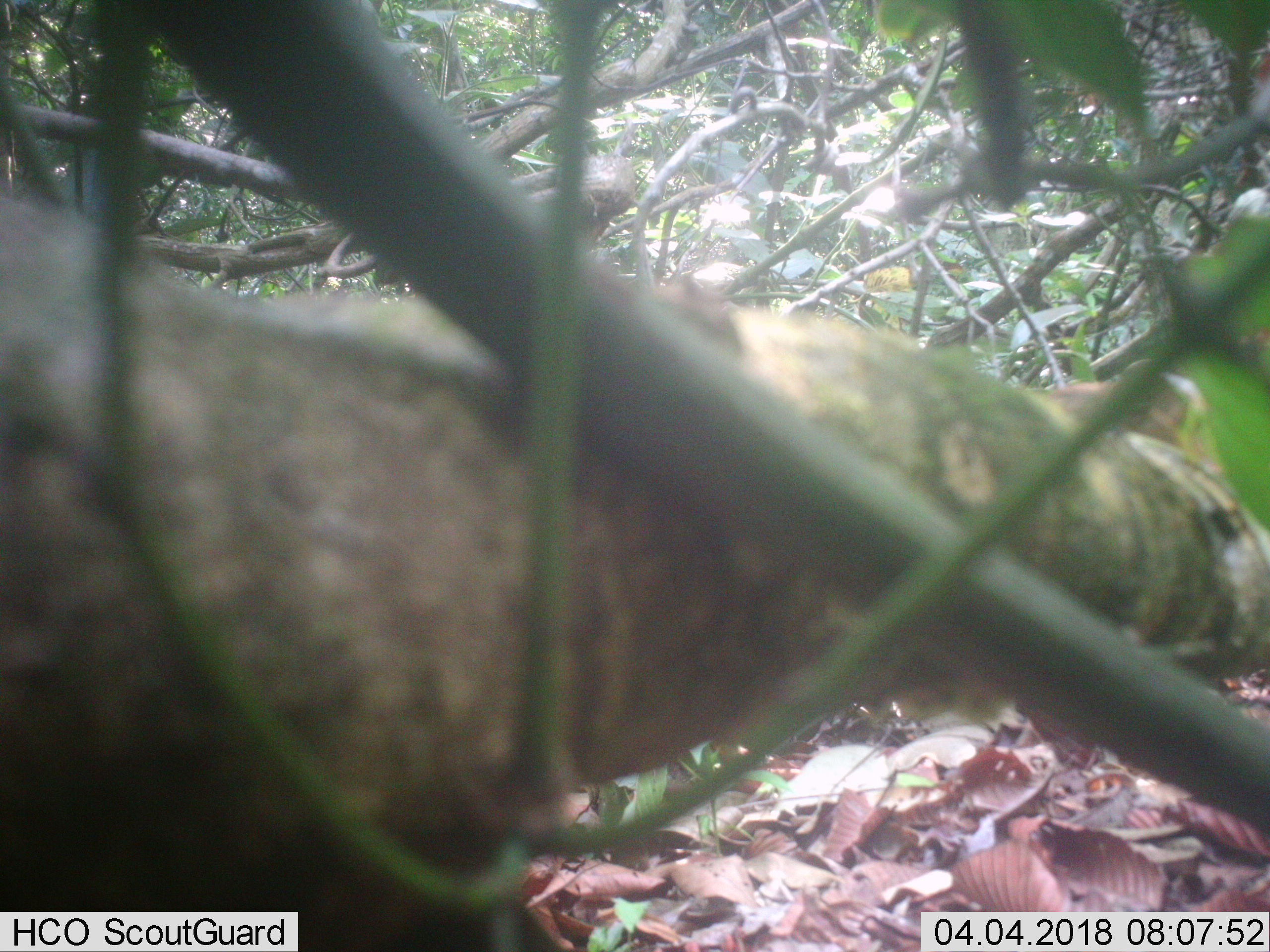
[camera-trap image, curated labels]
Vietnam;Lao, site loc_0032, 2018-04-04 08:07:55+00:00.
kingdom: Animalia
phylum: Chordata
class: Mammalia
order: Artiodactyla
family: Cervidae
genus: Muntiacus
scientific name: Muntiacus vuquangensis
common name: large-antlered muntjac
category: large antlered muntjac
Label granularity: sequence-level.